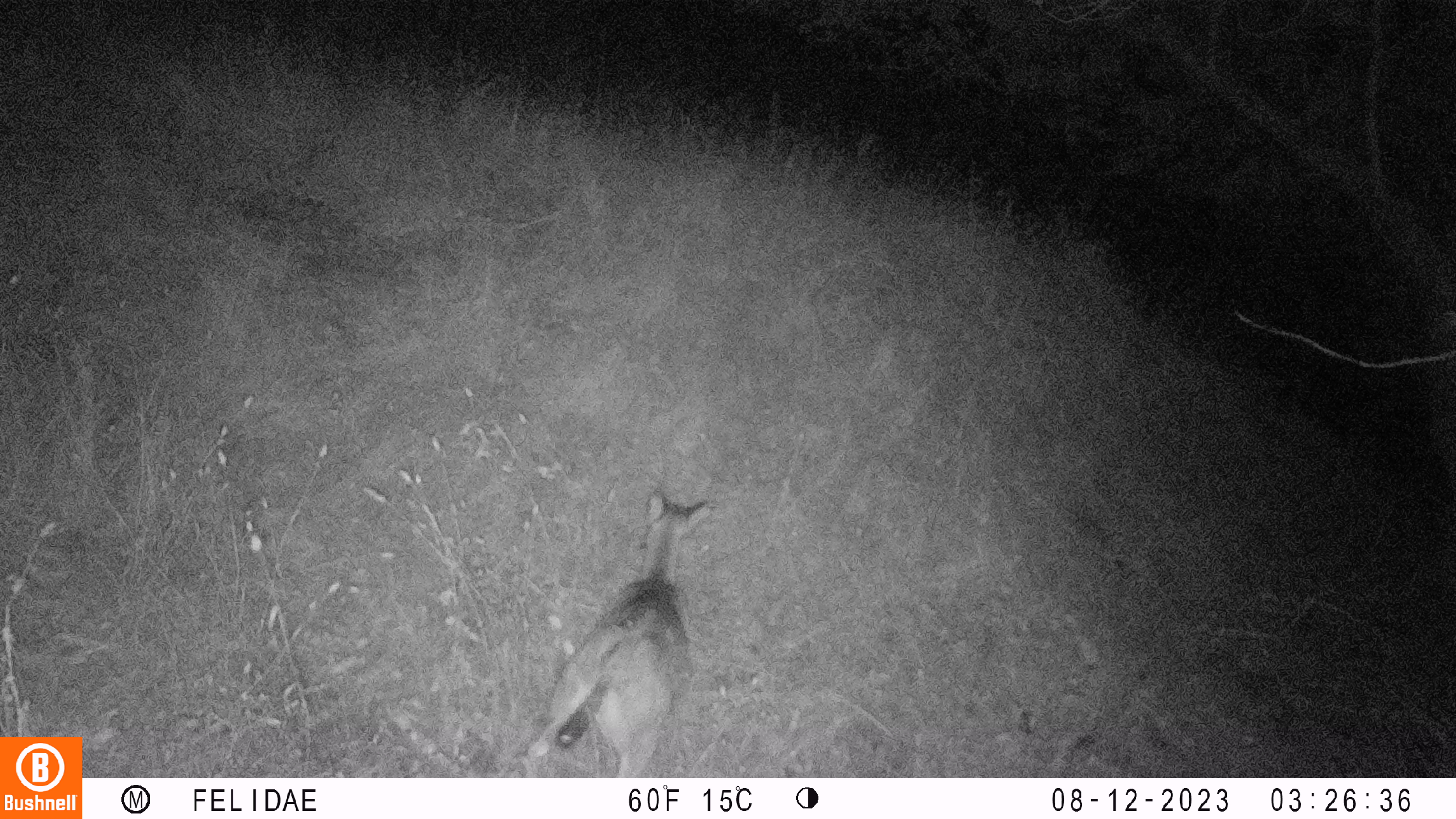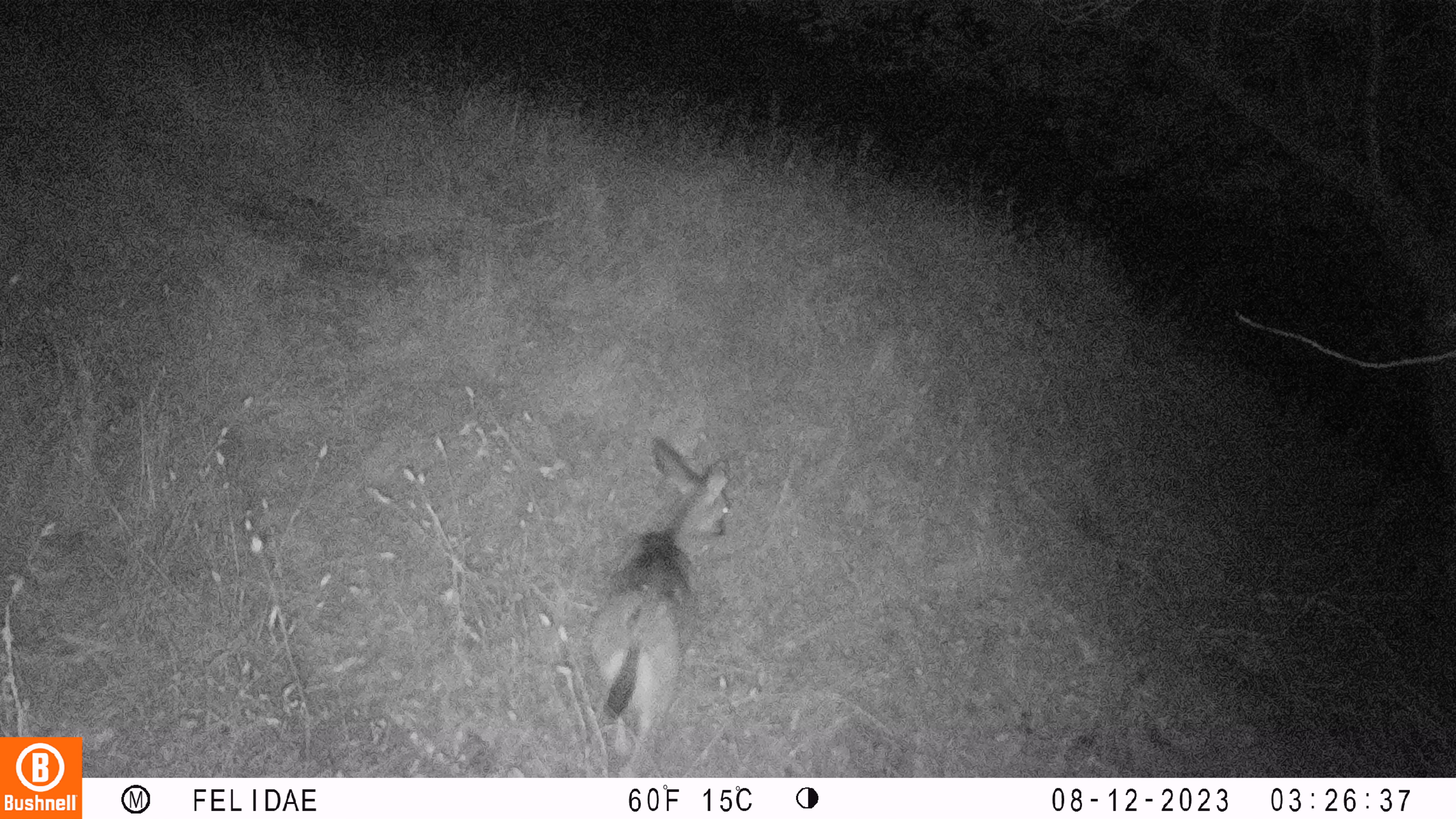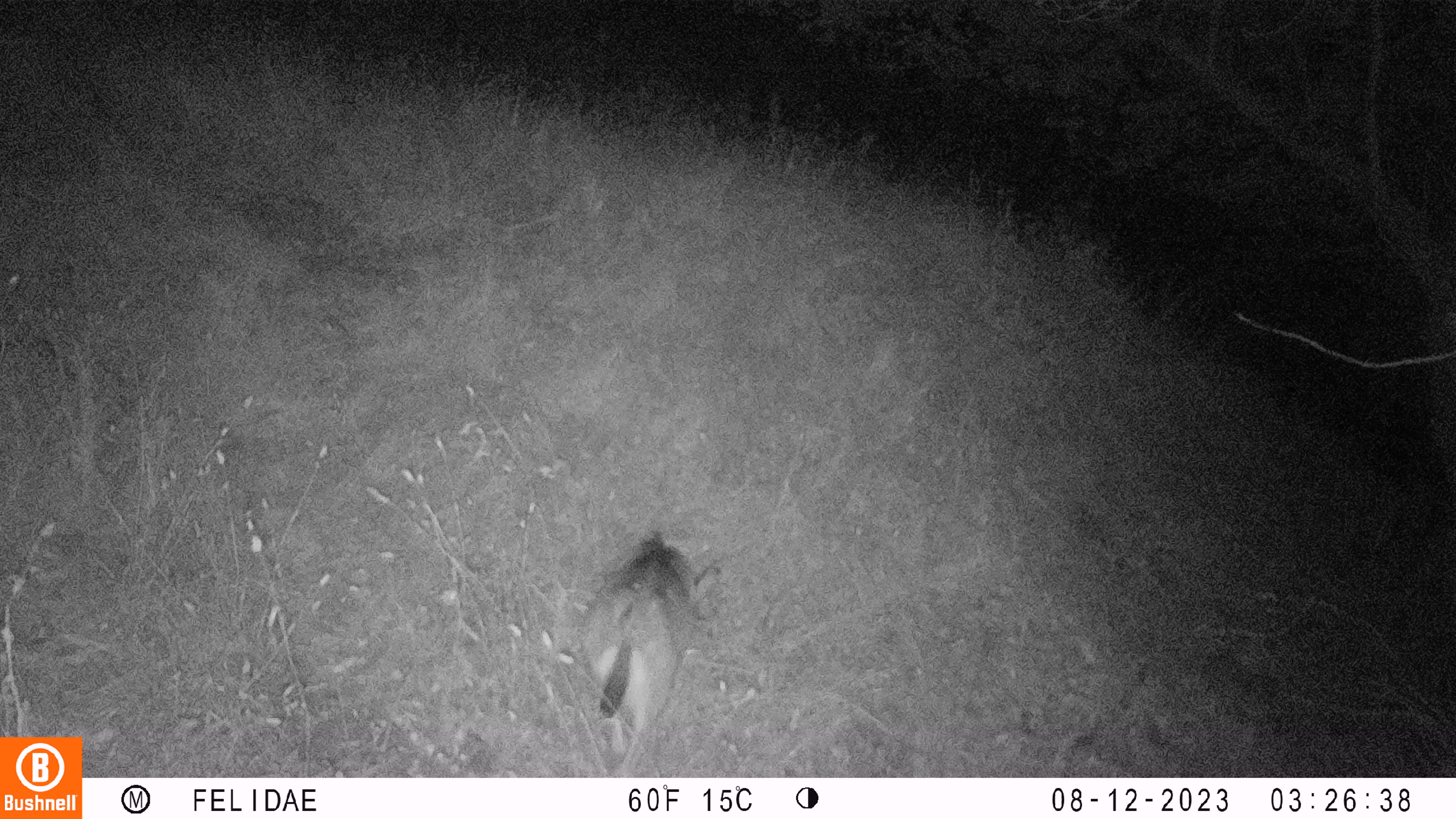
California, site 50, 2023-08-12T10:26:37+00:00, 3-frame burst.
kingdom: Animalia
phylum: Chordata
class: Mammalia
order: Artiodactyla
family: Cervidae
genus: Odocoileus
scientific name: Odocoileus hemionus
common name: mule deer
Mule deer (Odocoileus hemionus).